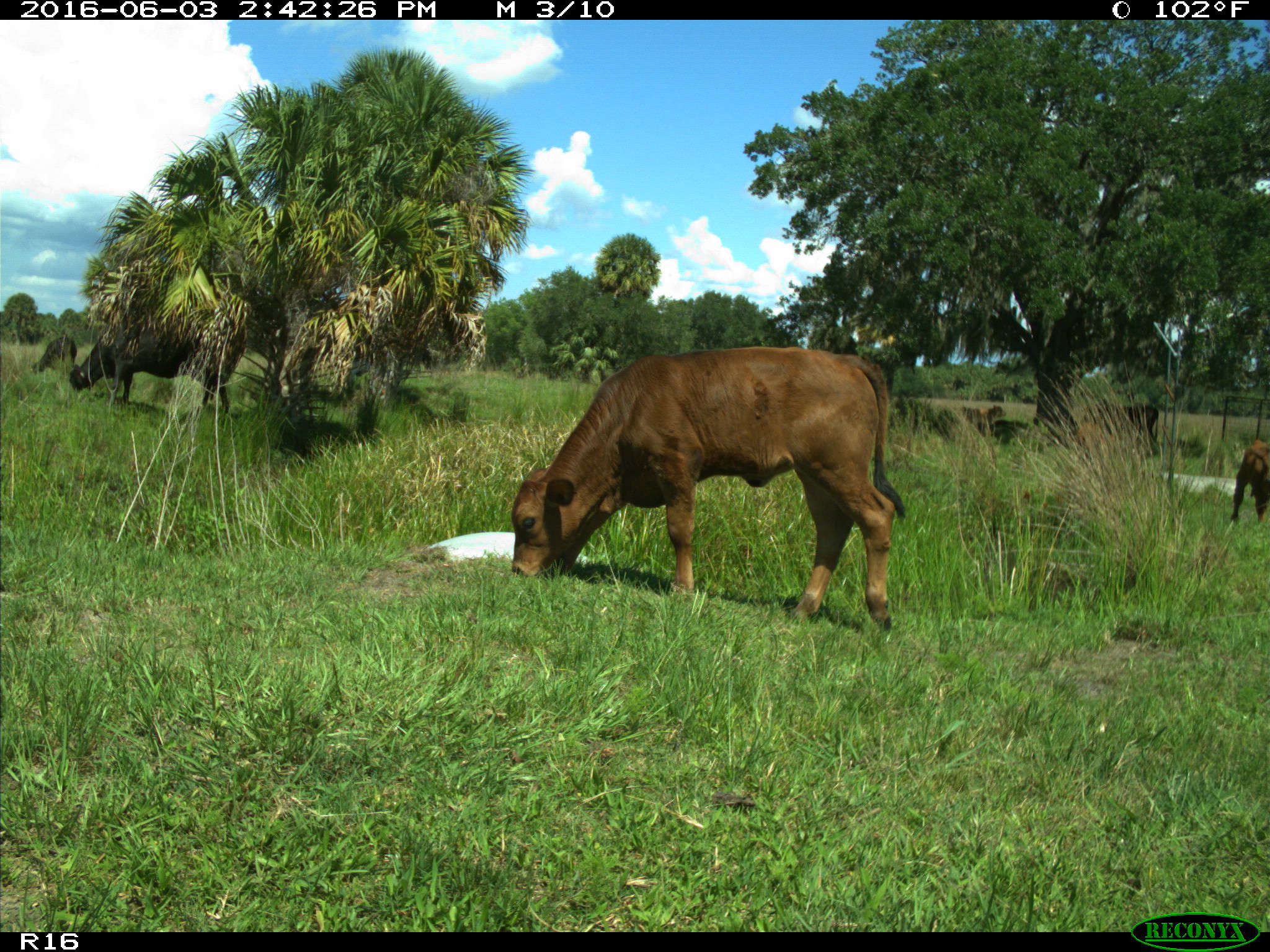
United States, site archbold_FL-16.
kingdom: Animalia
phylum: Chordata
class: Mammalia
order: Artiodactyla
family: Bovidae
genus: Bos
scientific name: Bos taurus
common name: domestic cow